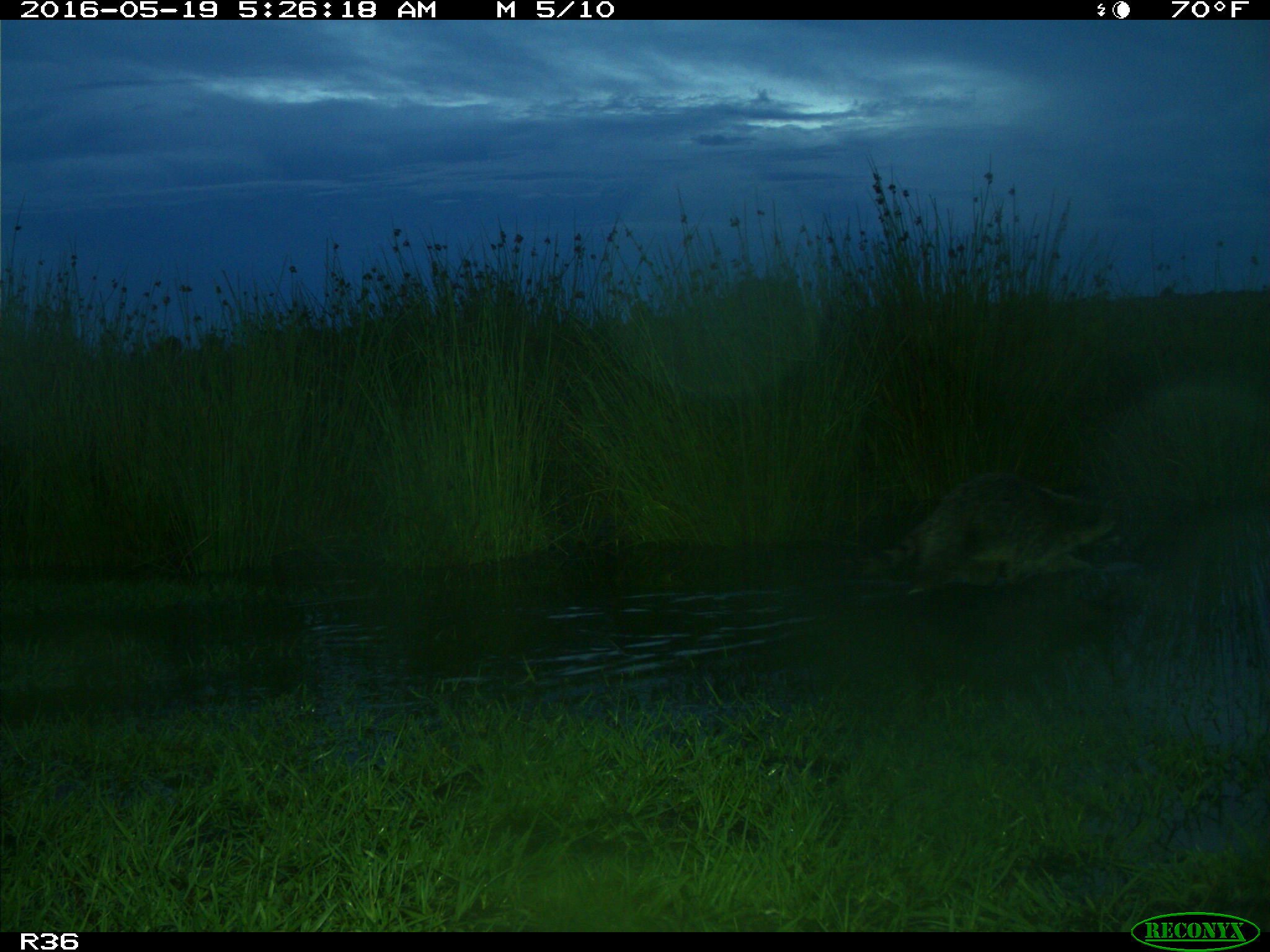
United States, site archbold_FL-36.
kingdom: Animalia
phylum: Chordata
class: Mammalia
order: Carnivora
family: Procyonidae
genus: Procyon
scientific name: Procyon lotor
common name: common raccoon